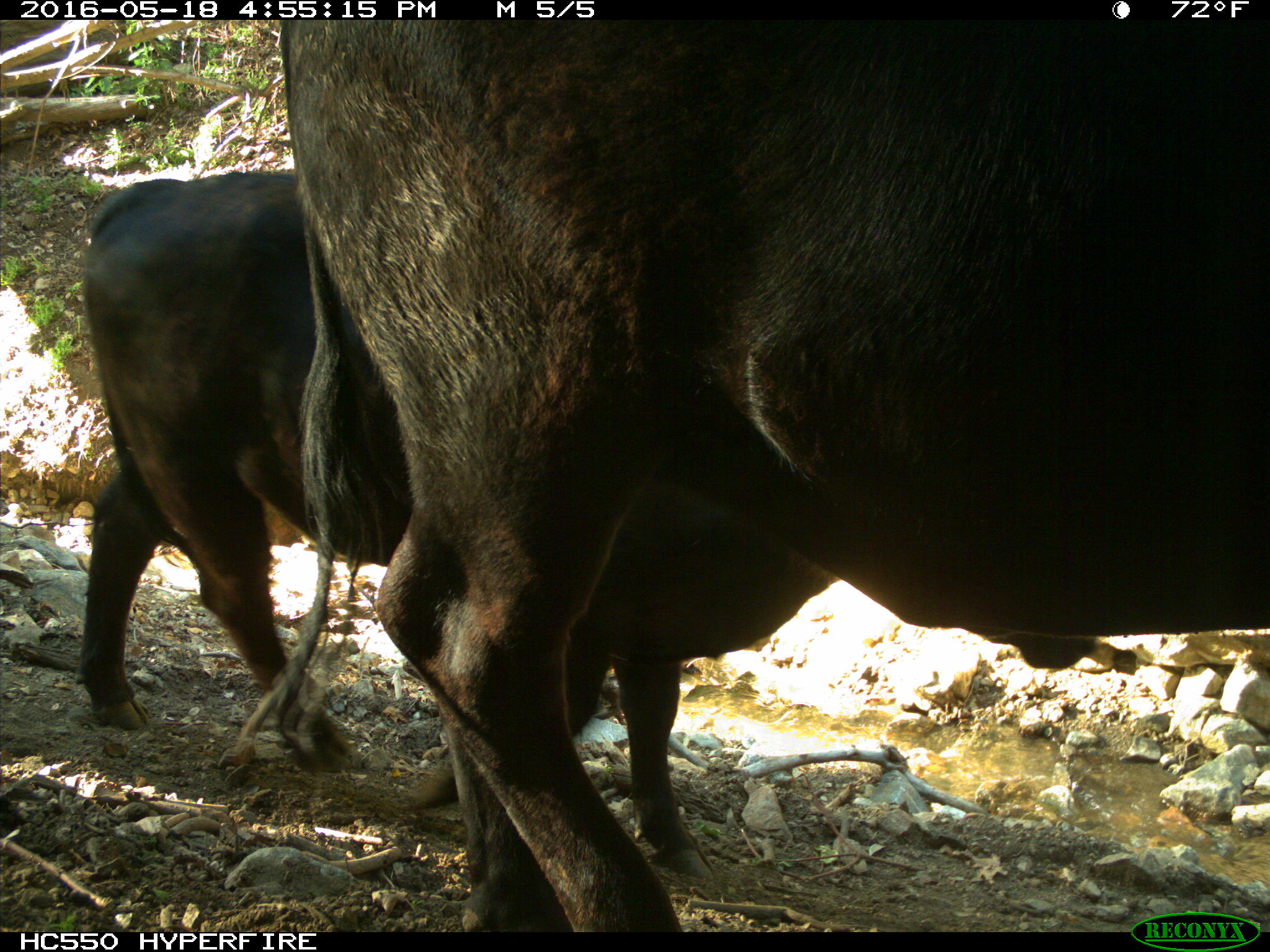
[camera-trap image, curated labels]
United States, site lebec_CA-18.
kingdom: Animalia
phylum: Chordata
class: Mammalia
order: Artiodactyla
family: Bovidae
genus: Bos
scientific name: Bos taurus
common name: domestic cow